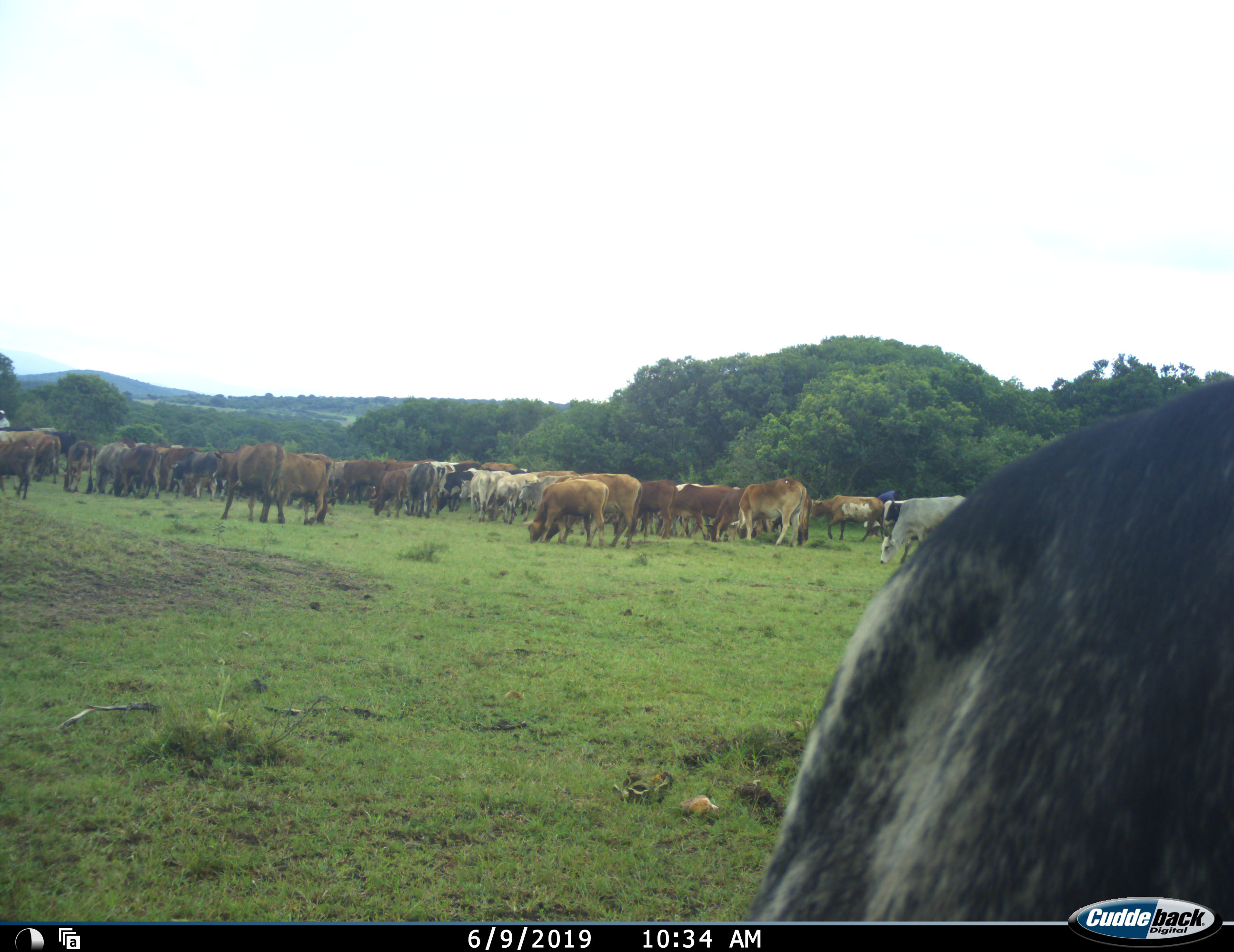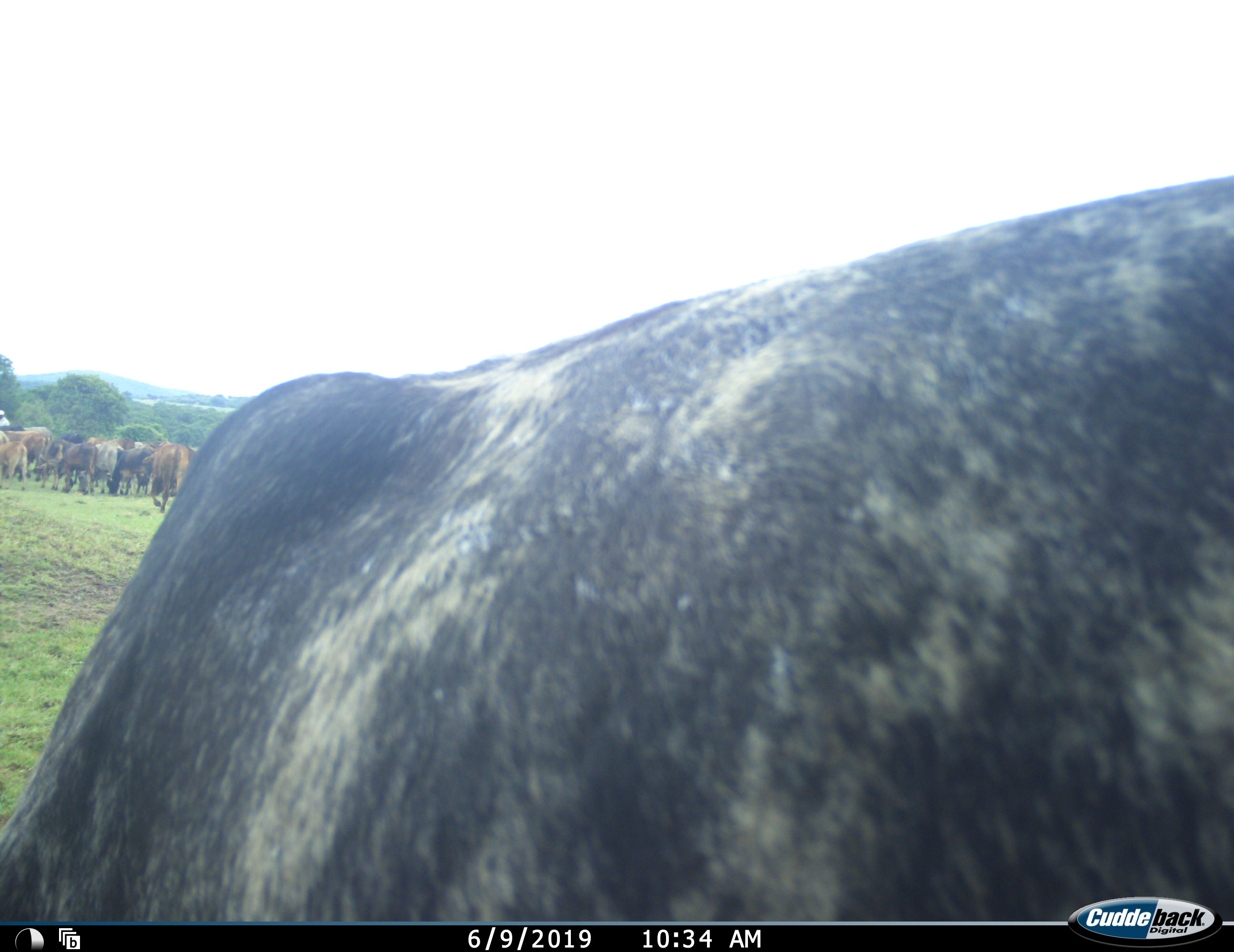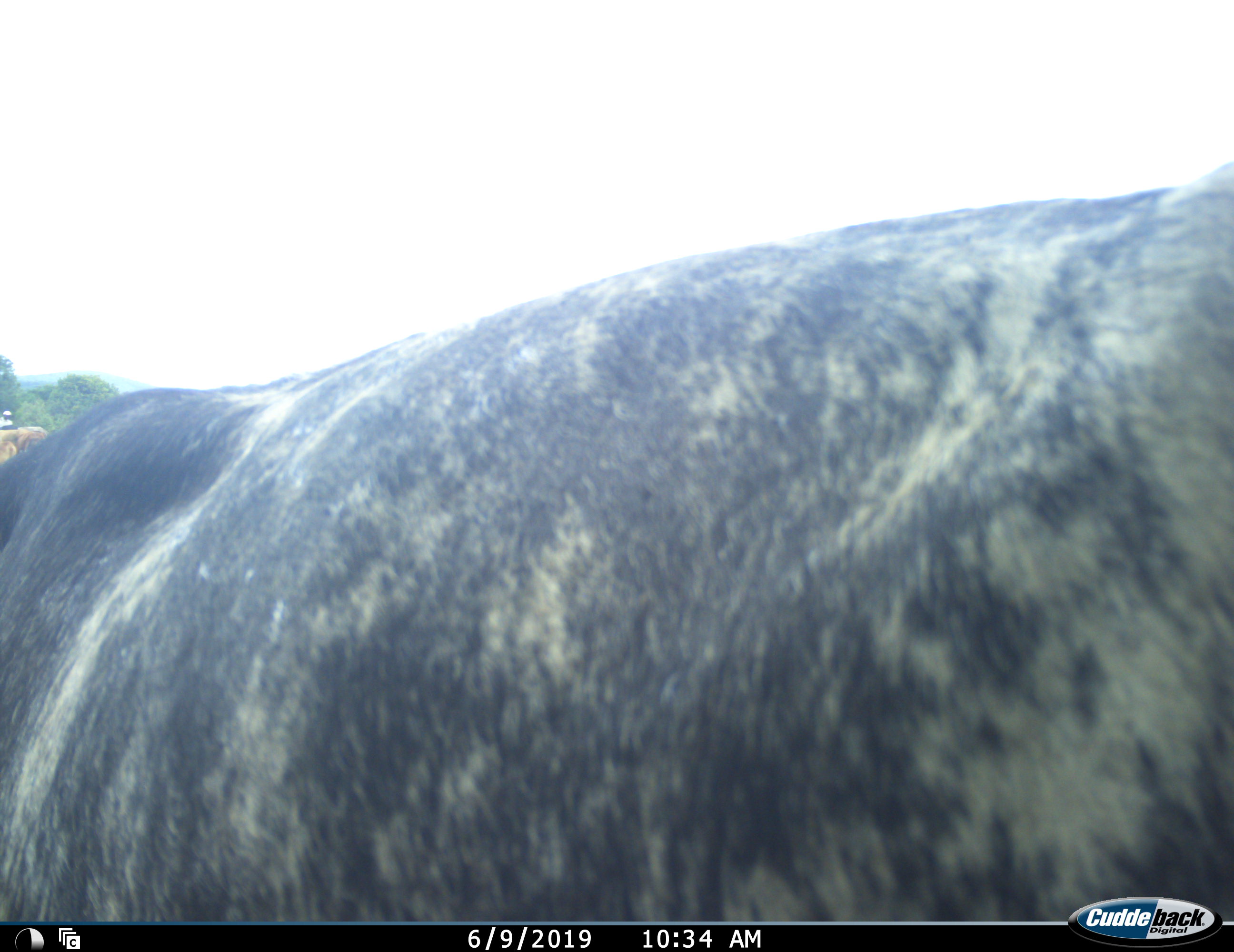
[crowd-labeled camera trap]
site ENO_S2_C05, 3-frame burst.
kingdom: Animalia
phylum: Chordata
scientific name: Vertebrata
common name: domestic animal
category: domesticanimal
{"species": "domesticanimal (domestic animal) (Vertebrata)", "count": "11-50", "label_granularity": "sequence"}